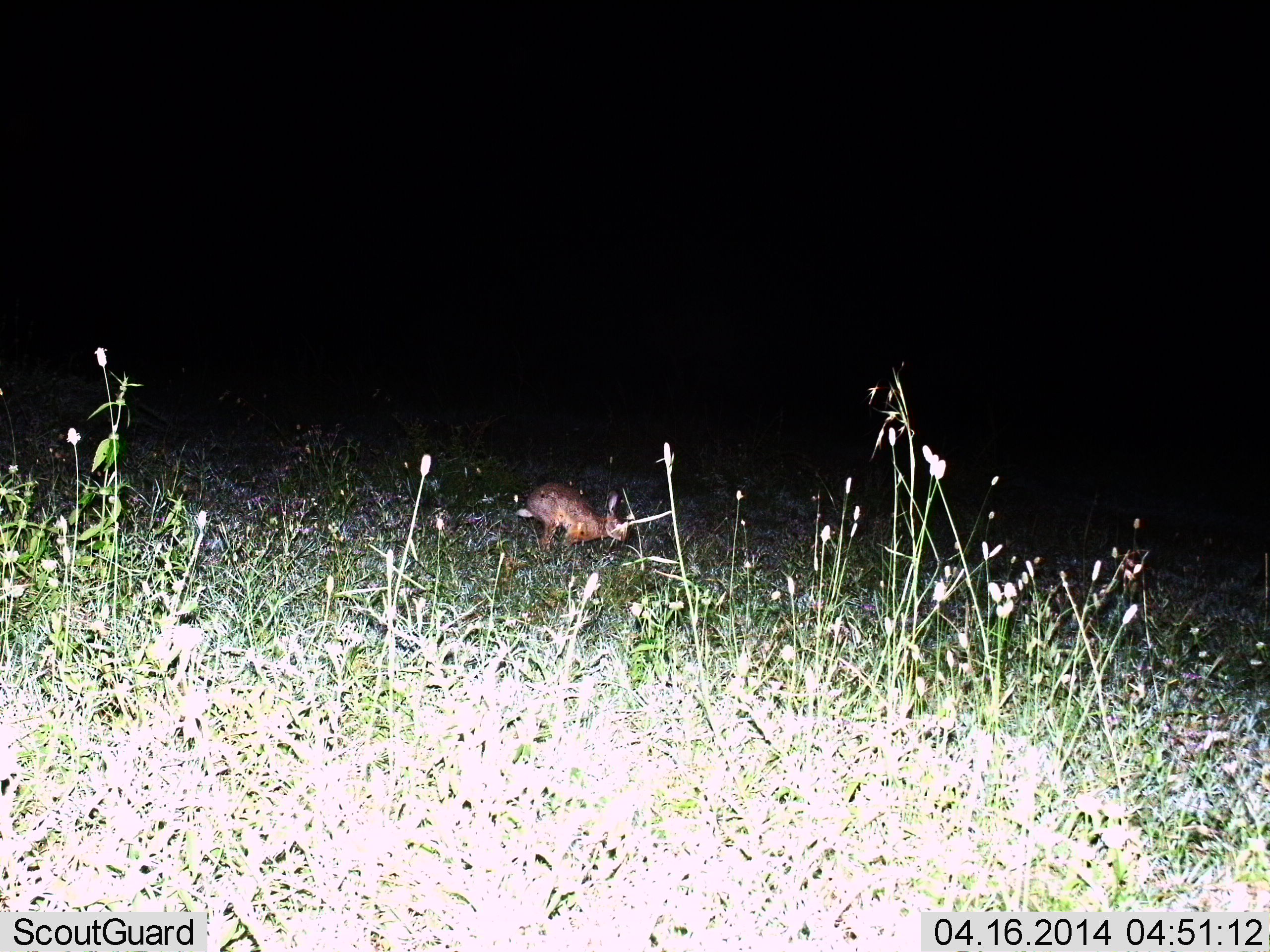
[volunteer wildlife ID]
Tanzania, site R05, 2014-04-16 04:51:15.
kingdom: Animalia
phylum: Chordata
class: Mammalia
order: Lagomorpha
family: Leporidae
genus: Lepus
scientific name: Lepus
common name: hare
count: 1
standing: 42%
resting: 2%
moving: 49%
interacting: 2%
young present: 0%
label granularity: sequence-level